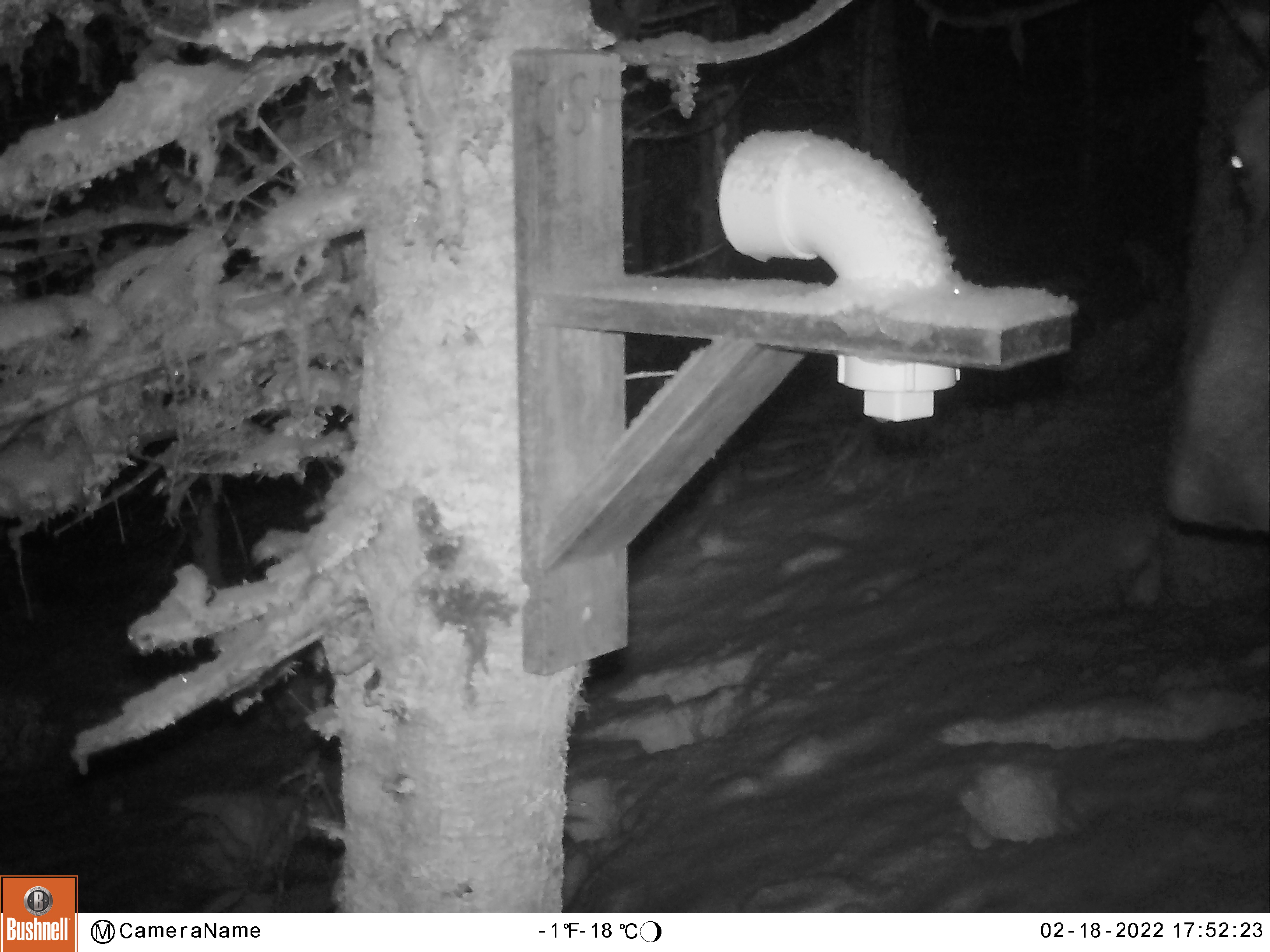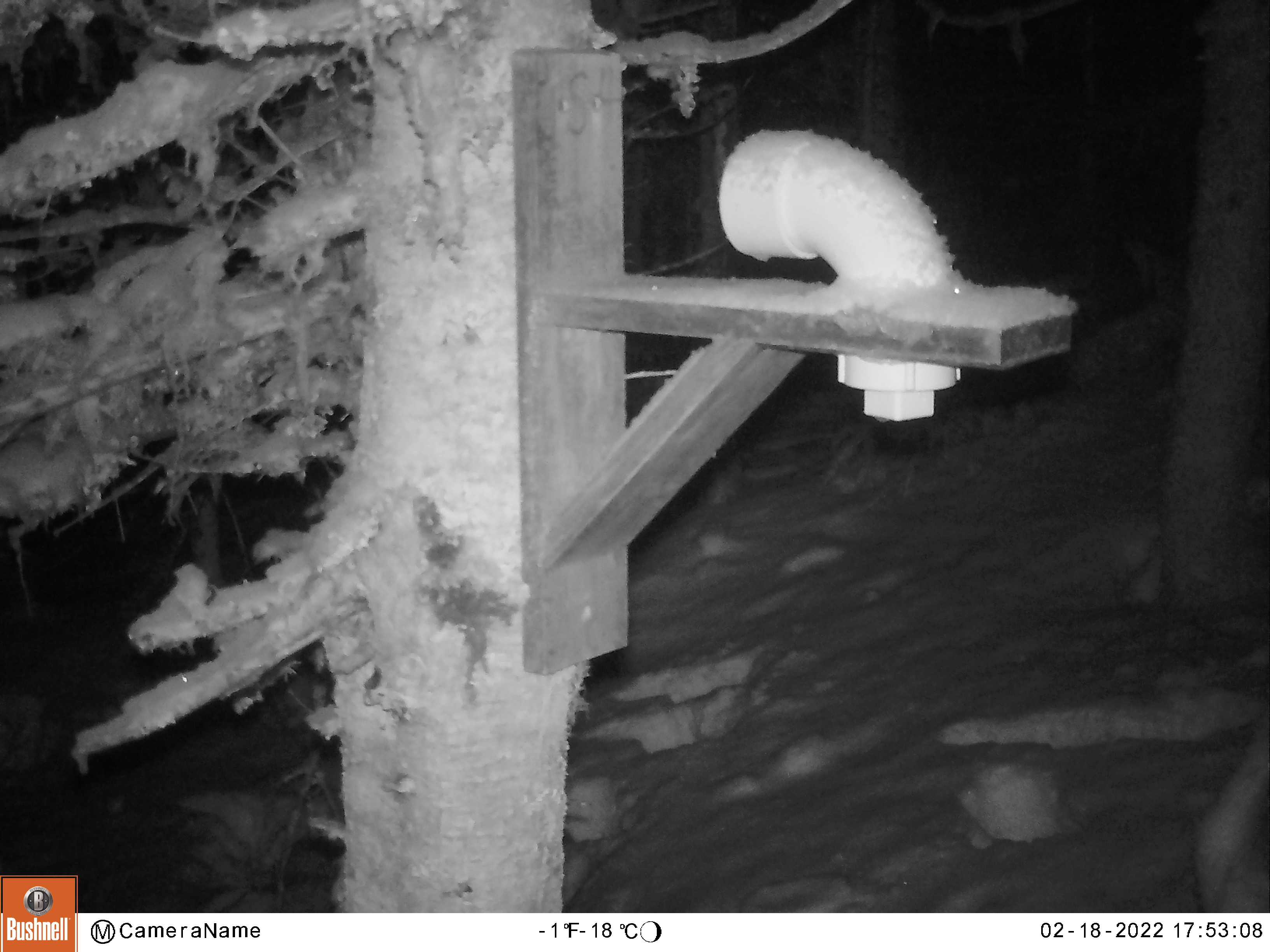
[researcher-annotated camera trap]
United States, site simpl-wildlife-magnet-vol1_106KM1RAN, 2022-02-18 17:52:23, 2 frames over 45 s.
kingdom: Animalia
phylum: Chordata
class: Mammalia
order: Artiodactyla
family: Cervidae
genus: Alces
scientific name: Alces alces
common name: moose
Moose (Alces alces).